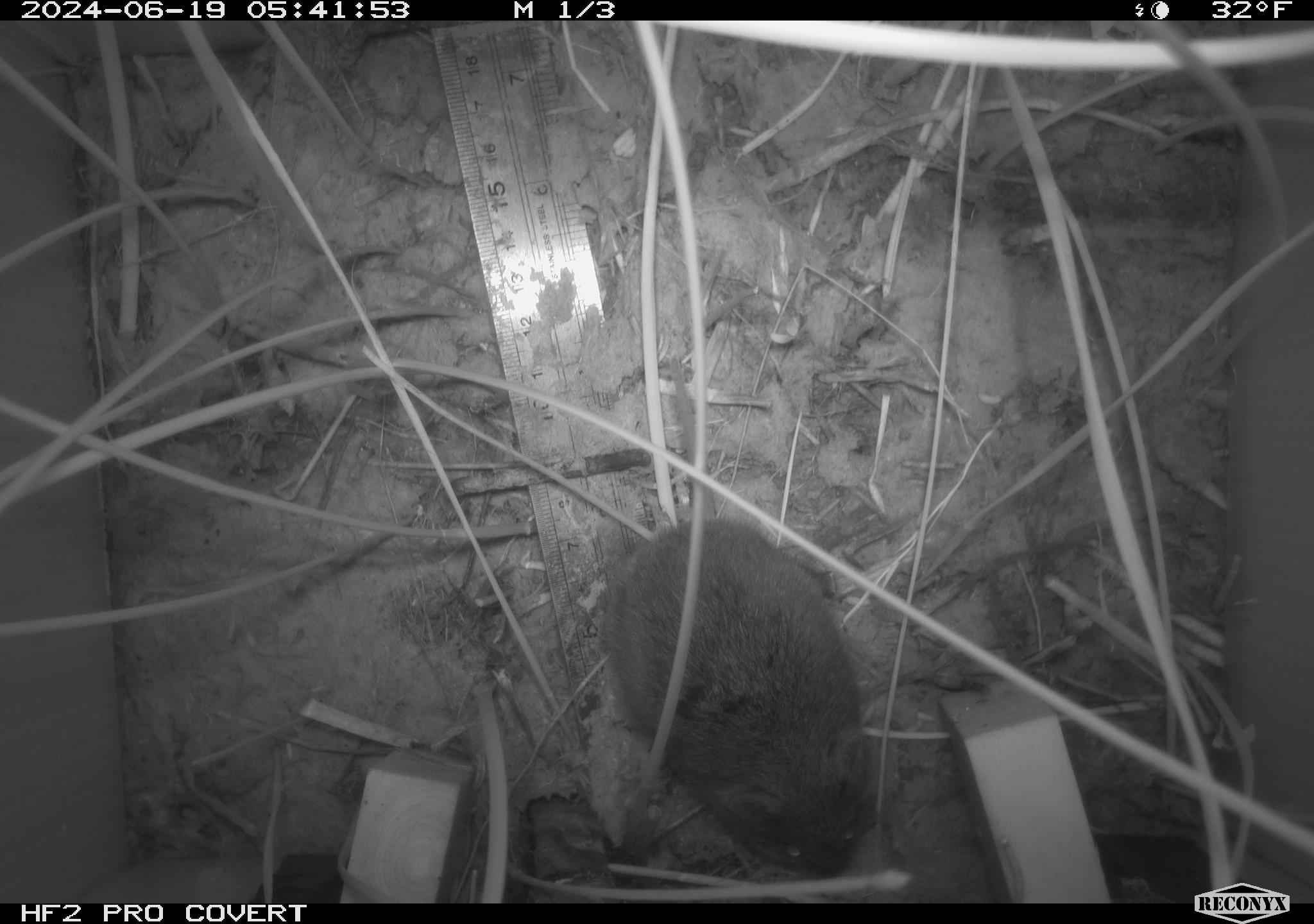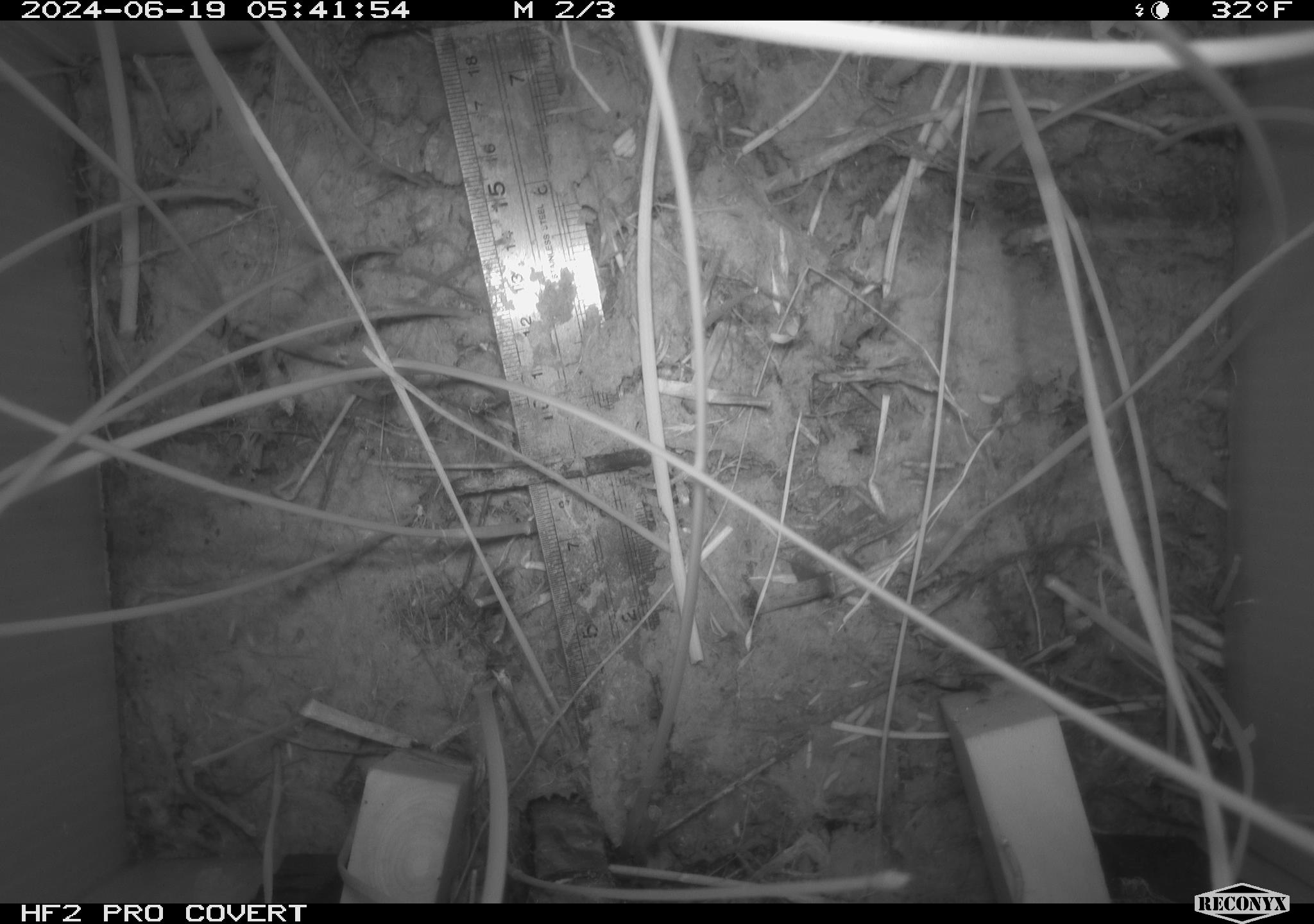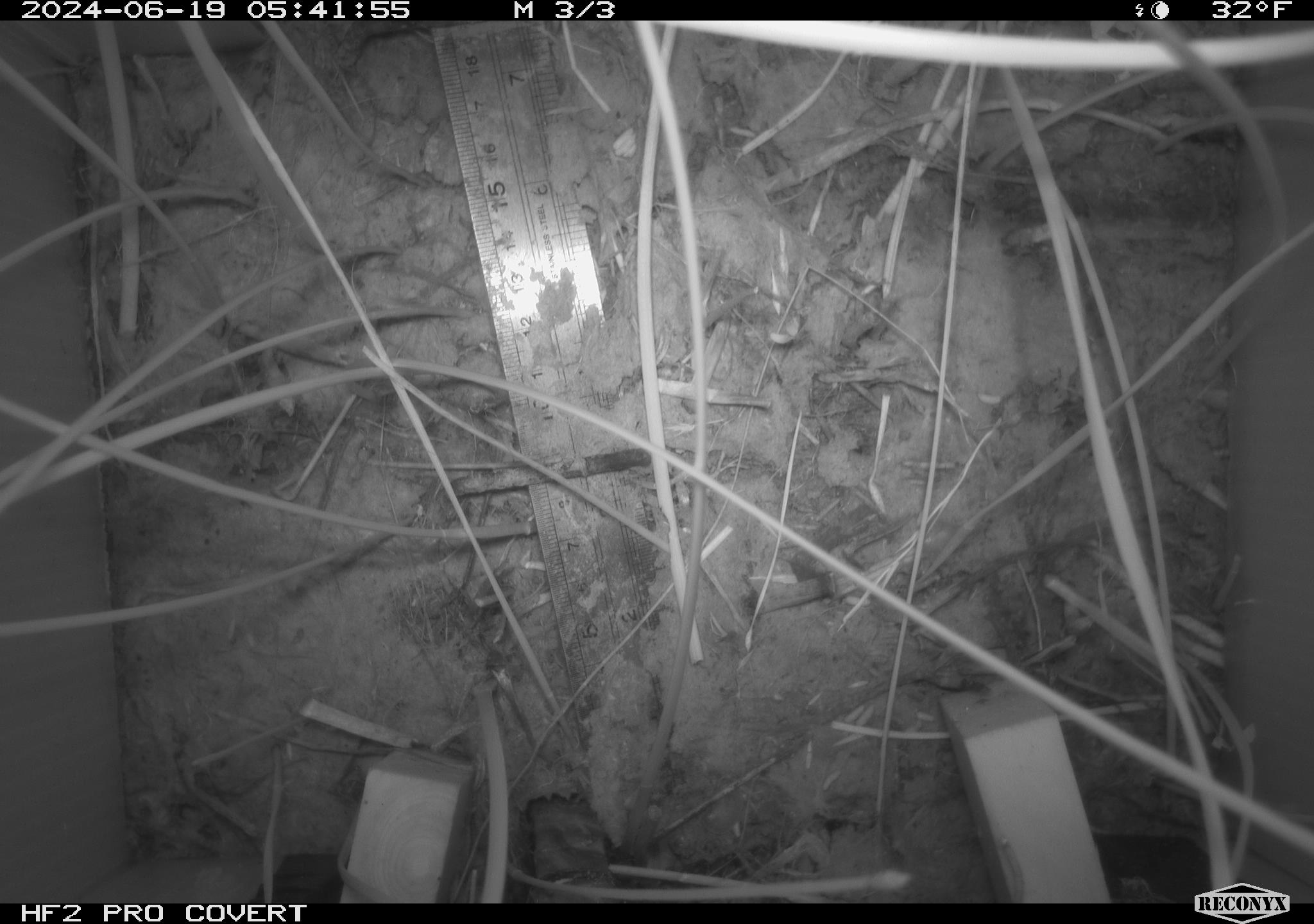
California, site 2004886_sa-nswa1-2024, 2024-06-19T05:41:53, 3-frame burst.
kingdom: Animalia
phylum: Chordata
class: Mammalia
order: Rodentia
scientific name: Rodentia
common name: rodent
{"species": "rodent (Rodentia)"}